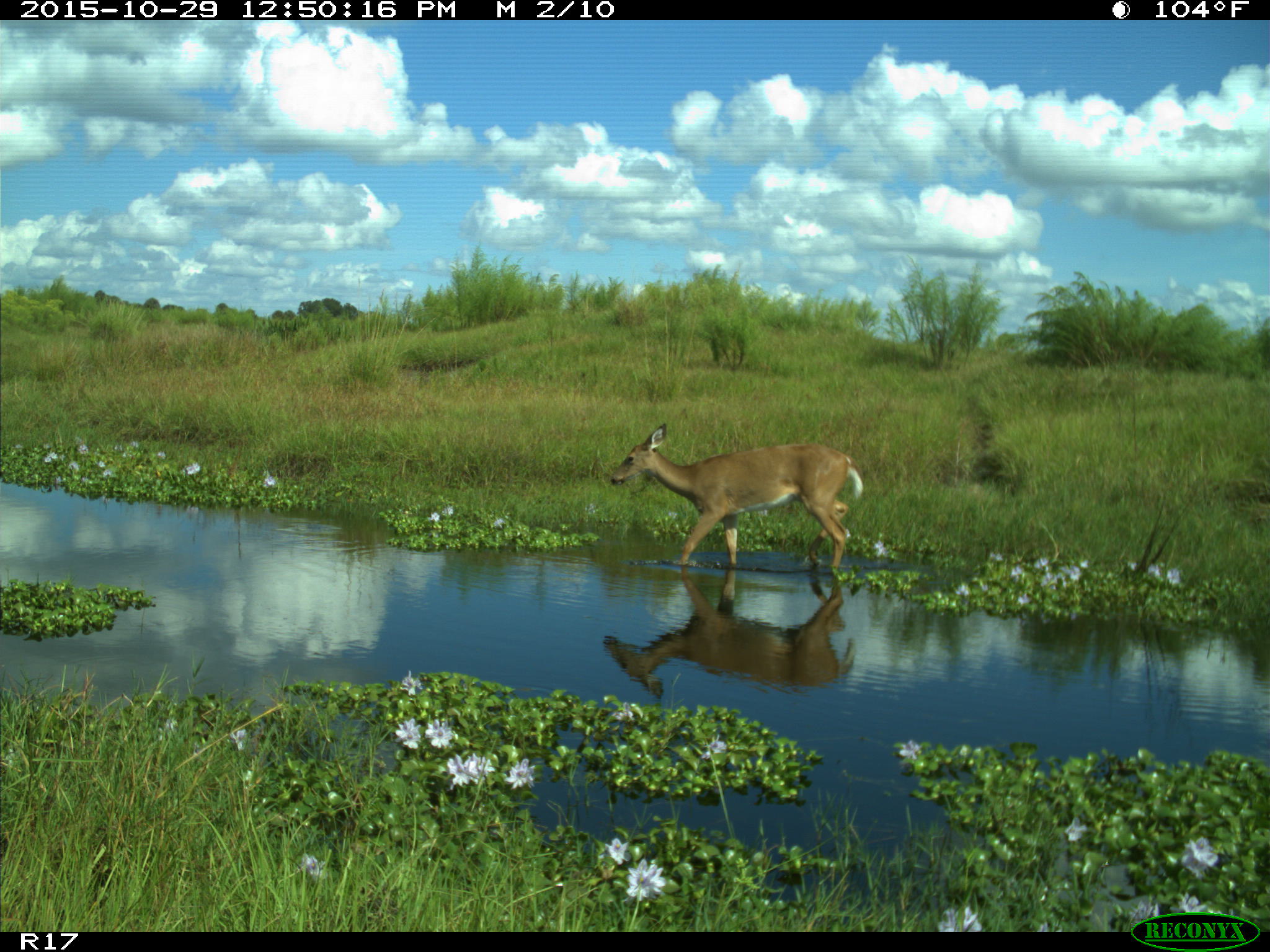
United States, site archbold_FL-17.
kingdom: Animalia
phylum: Chordata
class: Mammalia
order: Artiodactyla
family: Cervidae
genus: Odocoileus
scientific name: Odocoileus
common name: deer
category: unidentified deer